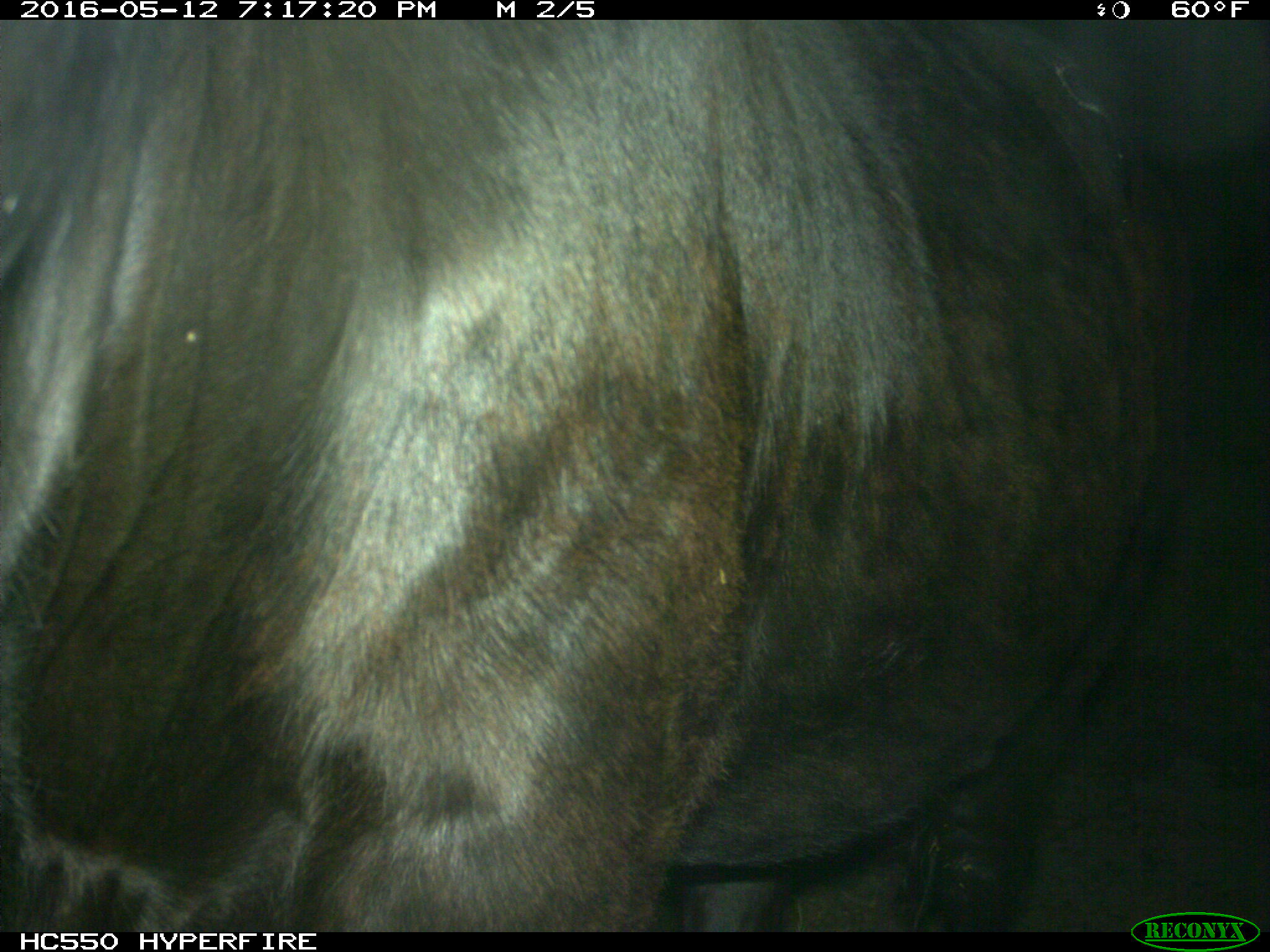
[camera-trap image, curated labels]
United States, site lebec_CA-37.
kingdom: Animalia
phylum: Chordata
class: Mammalia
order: Artiodactyla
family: Bovidae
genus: Bos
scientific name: Bos taurus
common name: domestic cow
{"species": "Bos taurus (domestic cow)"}